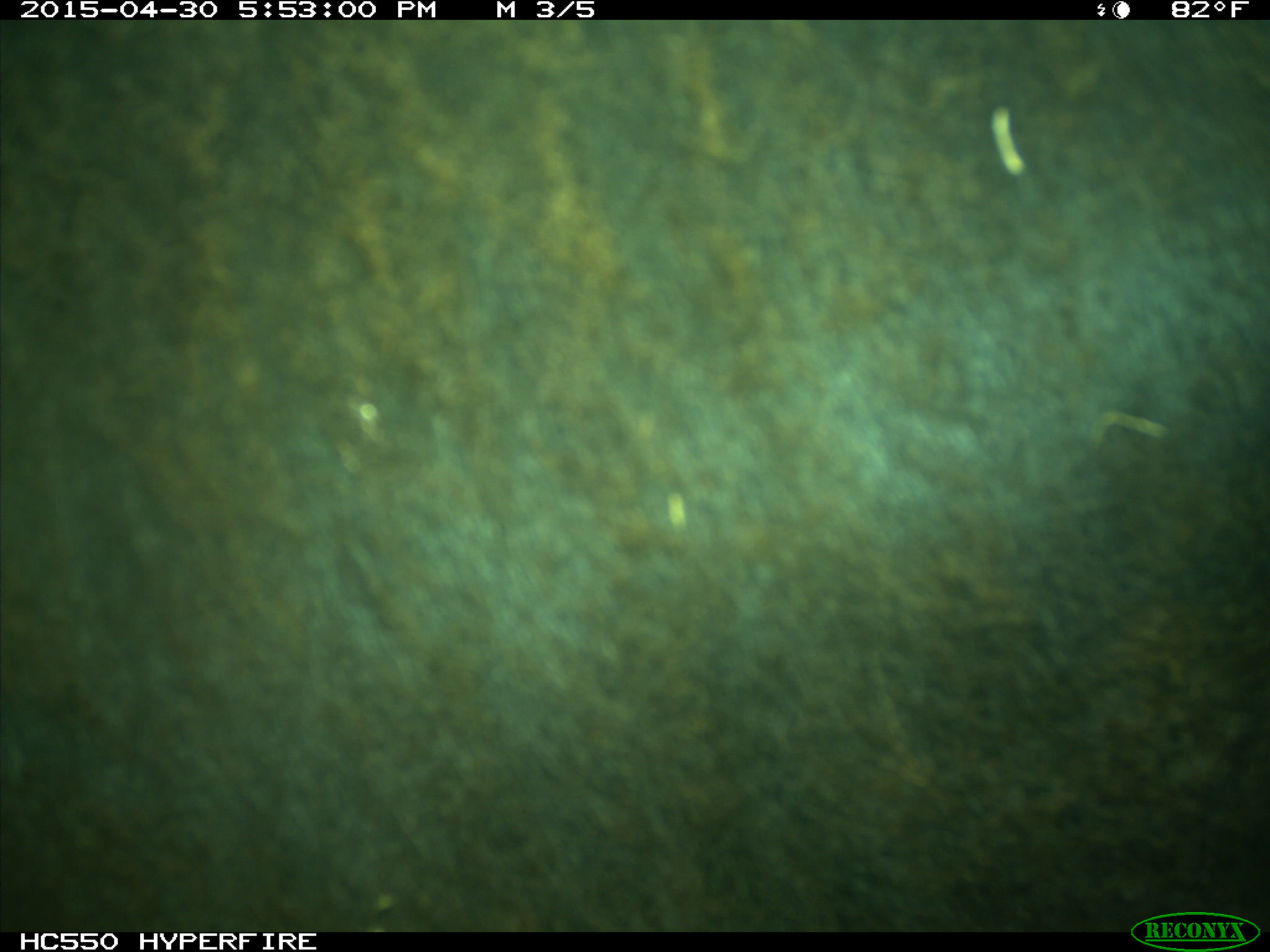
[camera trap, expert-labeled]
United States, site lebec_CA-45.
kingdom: Animalia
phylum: Chordata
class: Mammalia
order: Artiodactyla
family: Bovidae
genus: Bos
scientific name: Bos taurus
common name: domestic cow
Bos taurus (domestic cow).